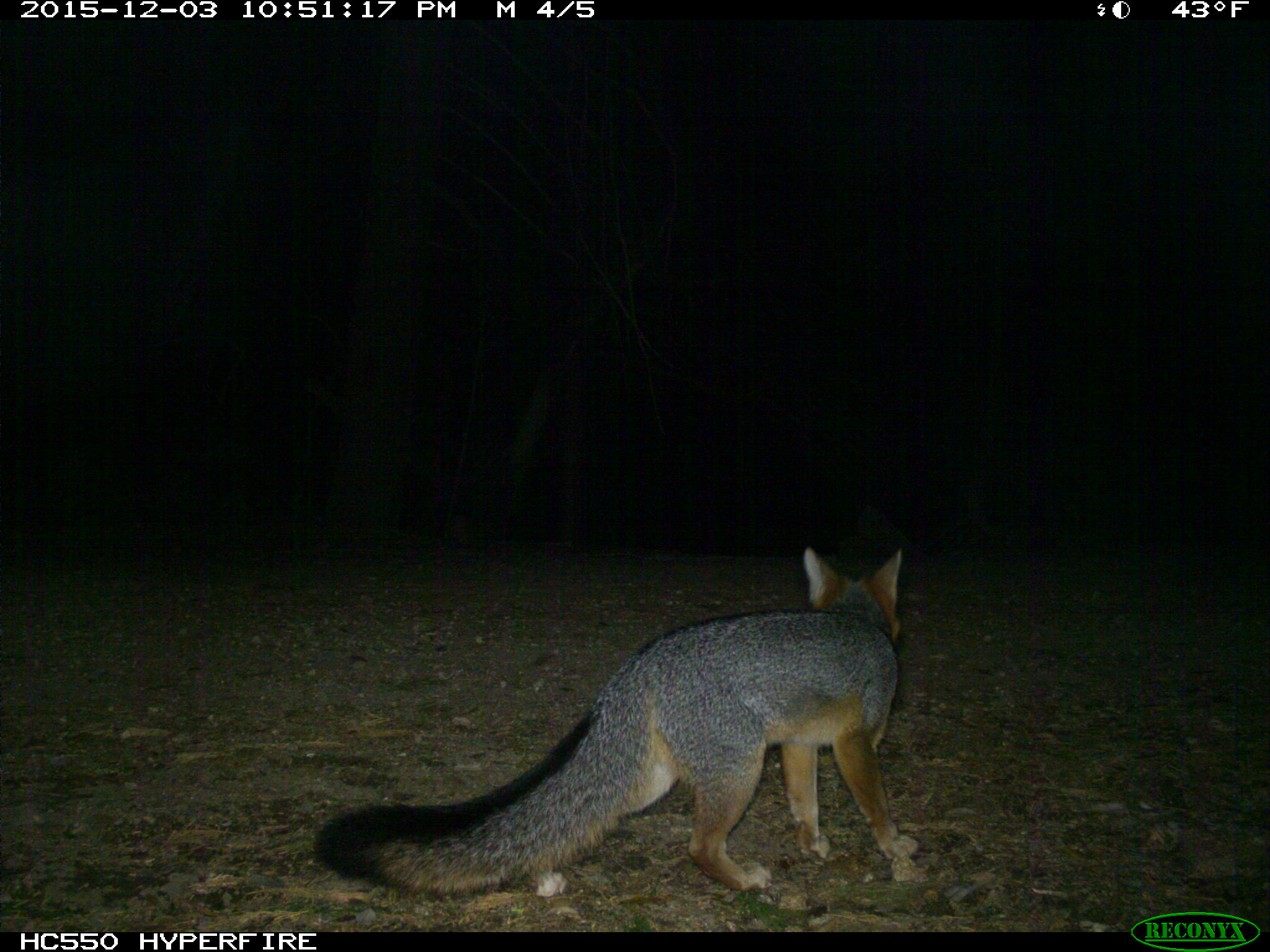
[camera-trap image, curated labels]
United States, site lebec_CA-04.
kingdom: Animalia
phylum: Chordata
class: Mammalia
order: Carnivora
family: Canidae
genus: Urocyon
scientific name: Urocyon cinereoargenteus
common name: gray fox